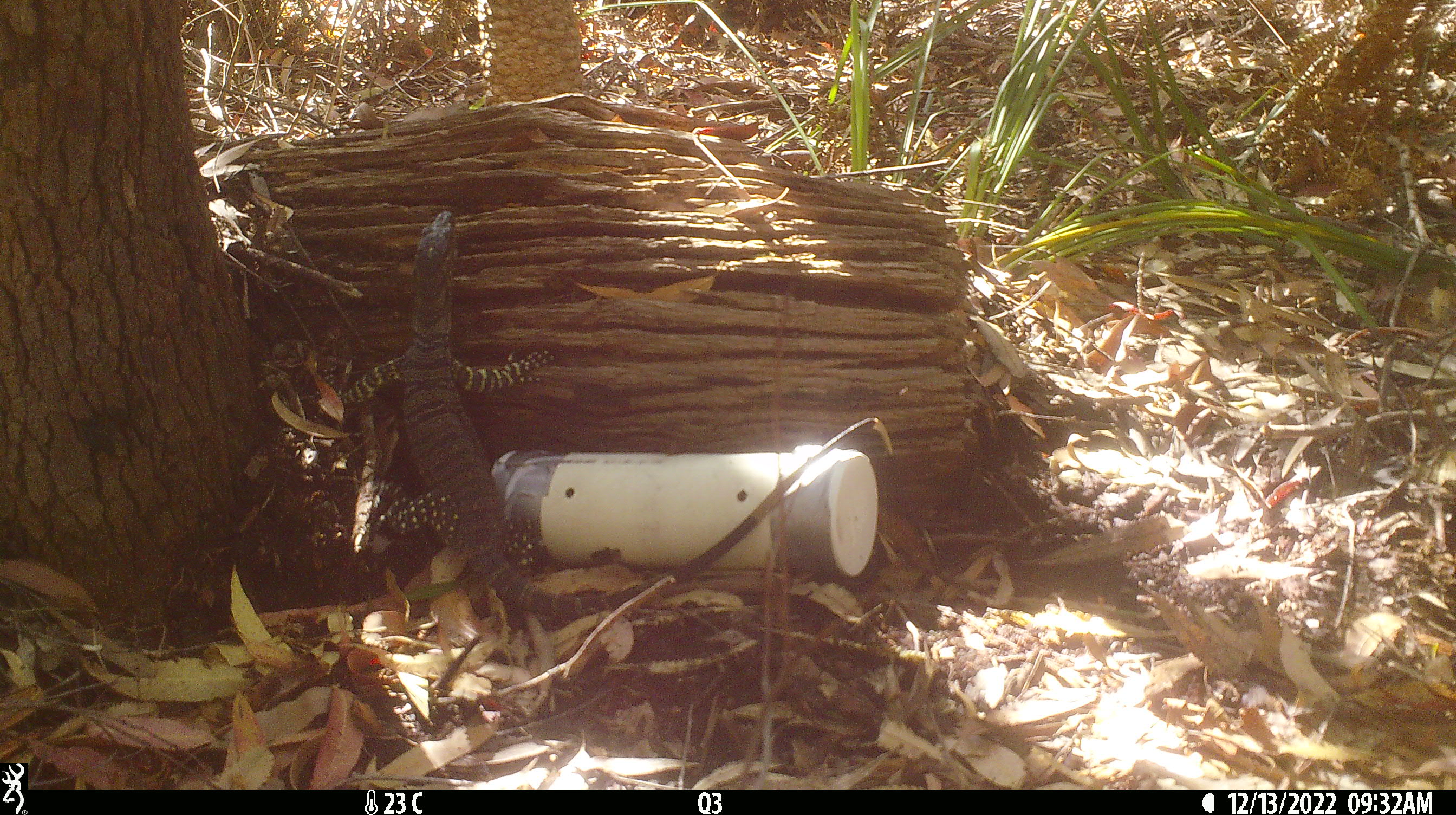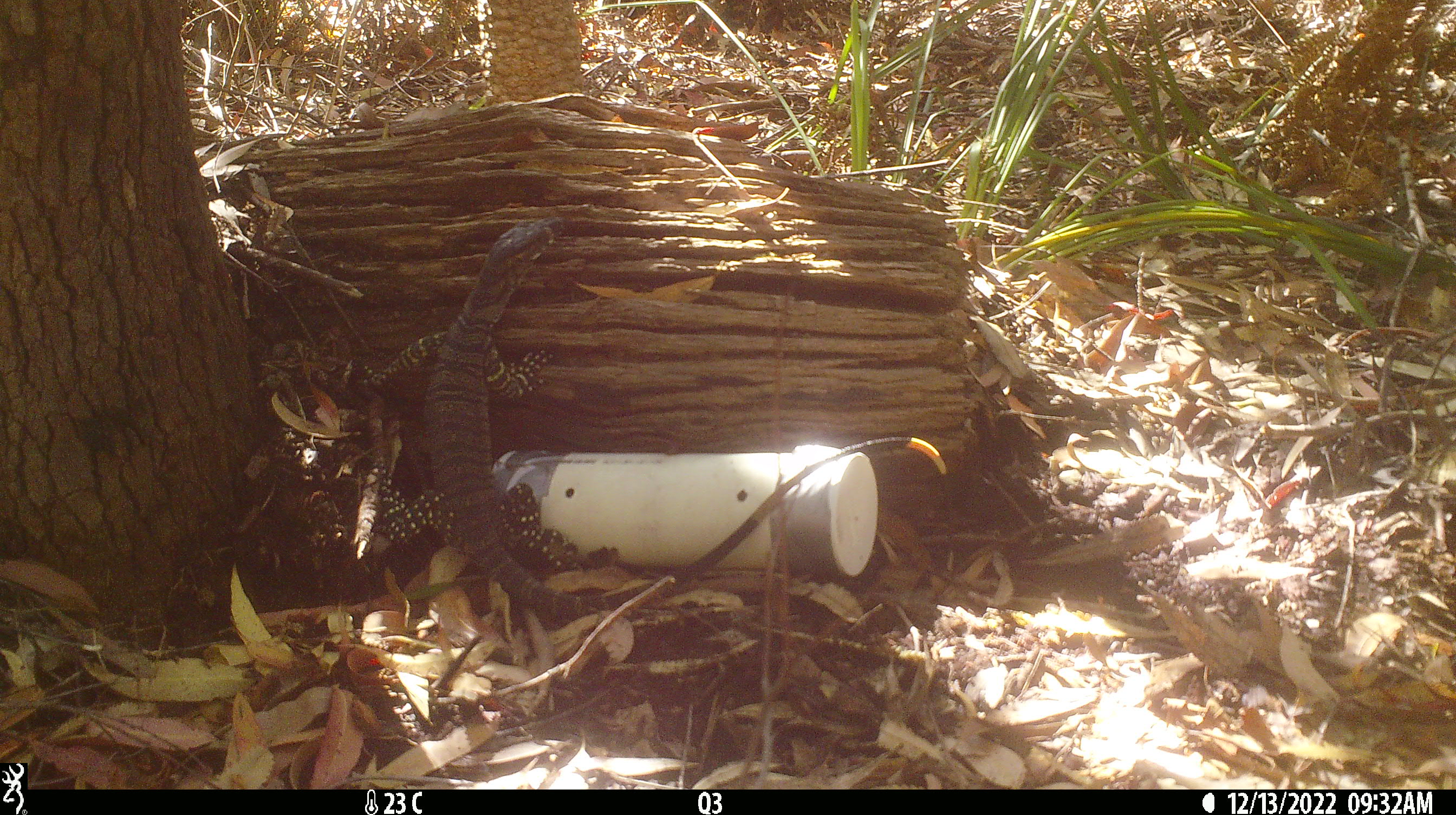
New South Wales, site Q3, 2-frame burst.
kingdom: Animalia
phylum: Chordata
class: Reptilia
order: Squamata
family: Varanidae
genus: Varanus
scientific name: Varanus varius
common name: lace monitor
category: goanna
Goanna (lace monitor) (Varanus varius).